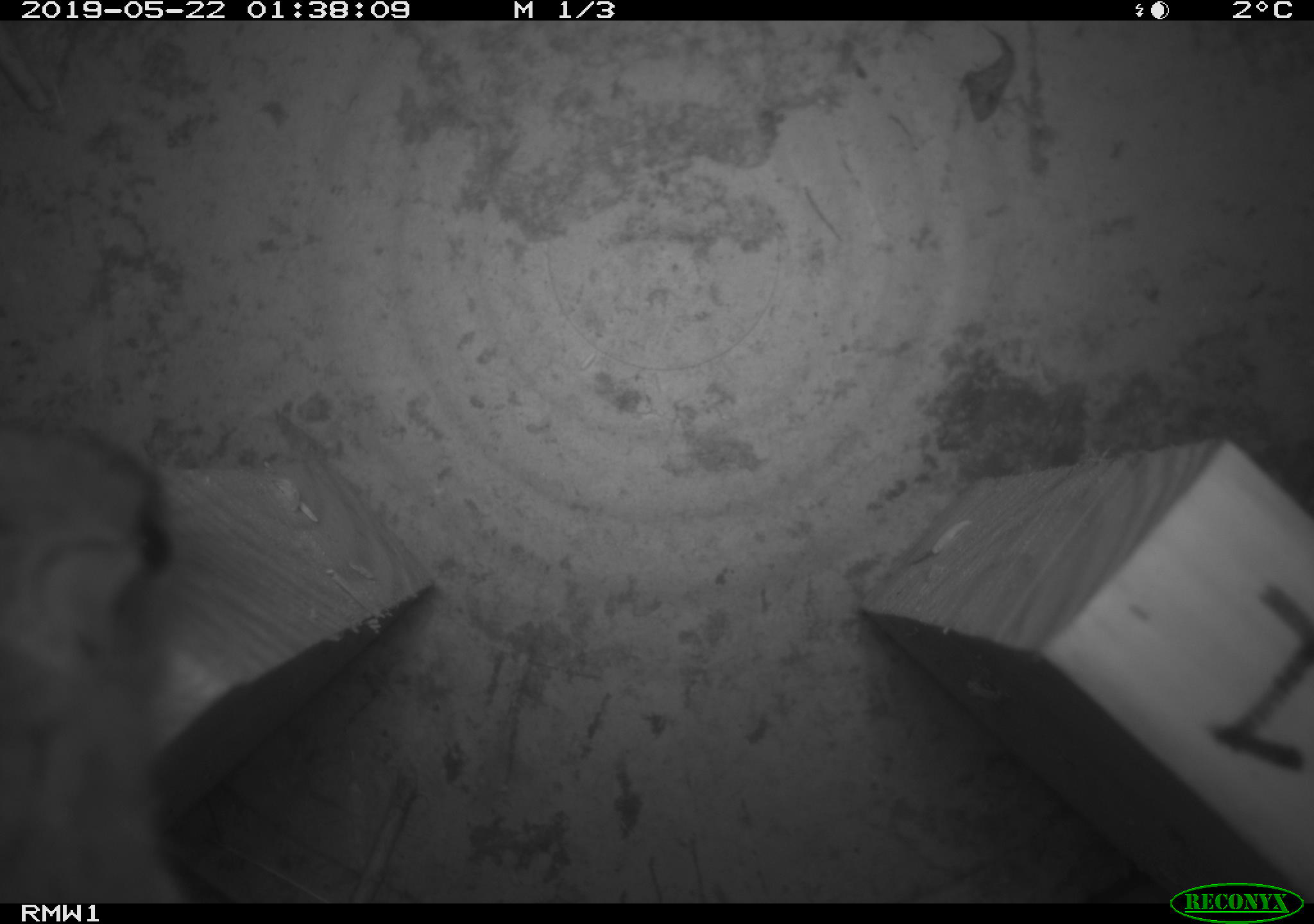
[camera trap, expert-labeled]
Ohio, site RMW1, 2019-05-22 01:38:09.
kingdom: Animalia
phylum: Chordata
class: Mammalia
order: Rodentia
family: Cricetidae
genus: Peromyscus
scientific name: Peromyscus leucopus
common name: white-footed mouse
White-footed mouse (Peromyscus leucopus).